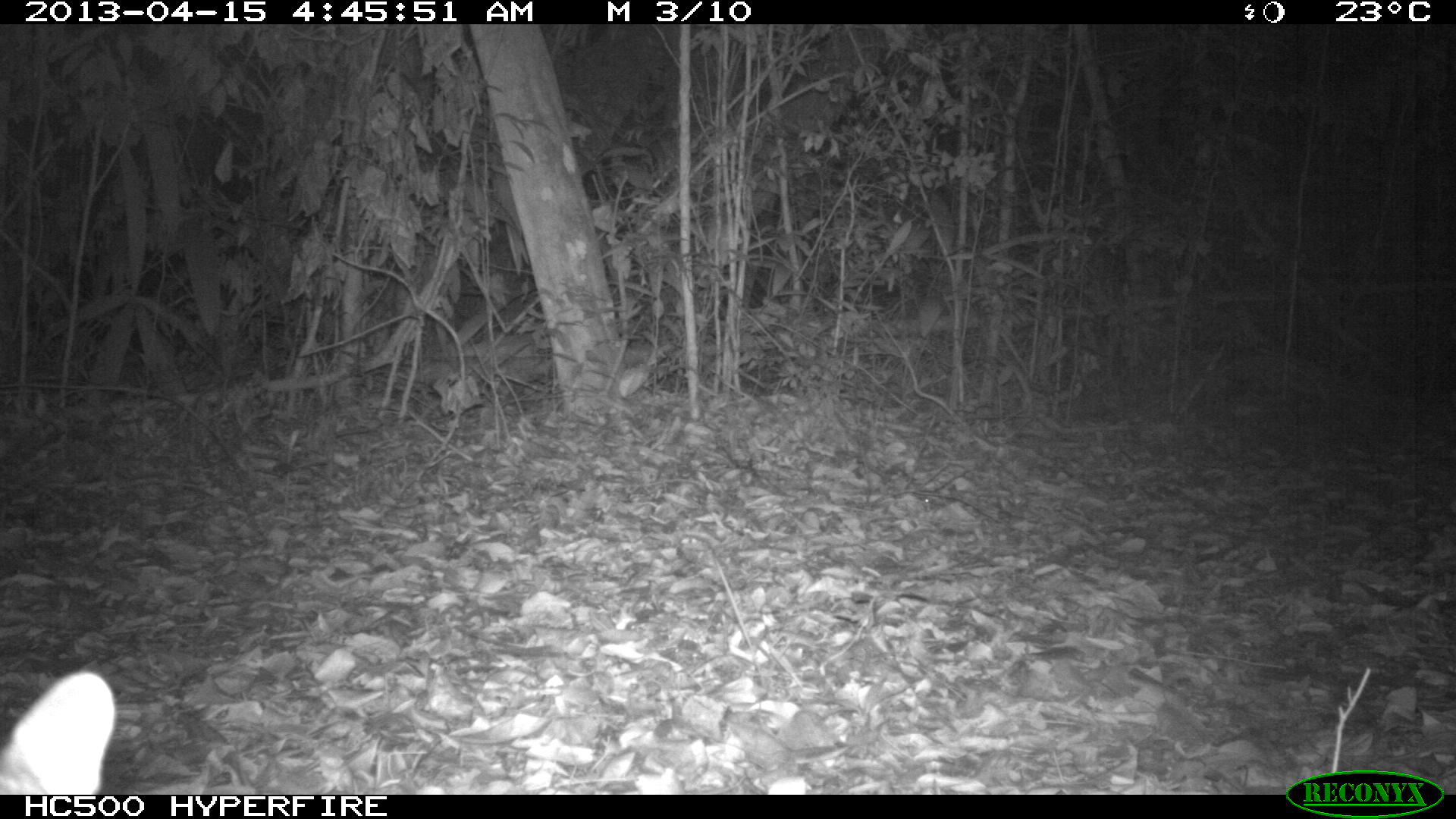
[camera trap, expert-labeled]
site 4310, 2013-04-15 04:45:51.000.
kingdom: Animalia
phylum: Chordata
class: Mammalia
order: Carnivora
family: Canidae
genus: Urocyon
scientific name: Urocyon cinereoargenteus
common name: gray fox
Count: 1.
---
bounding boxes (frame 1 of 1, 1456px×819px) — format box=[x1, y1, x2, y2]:
urocyon cinereoargenteus: box=[0, 671, 119, 793]